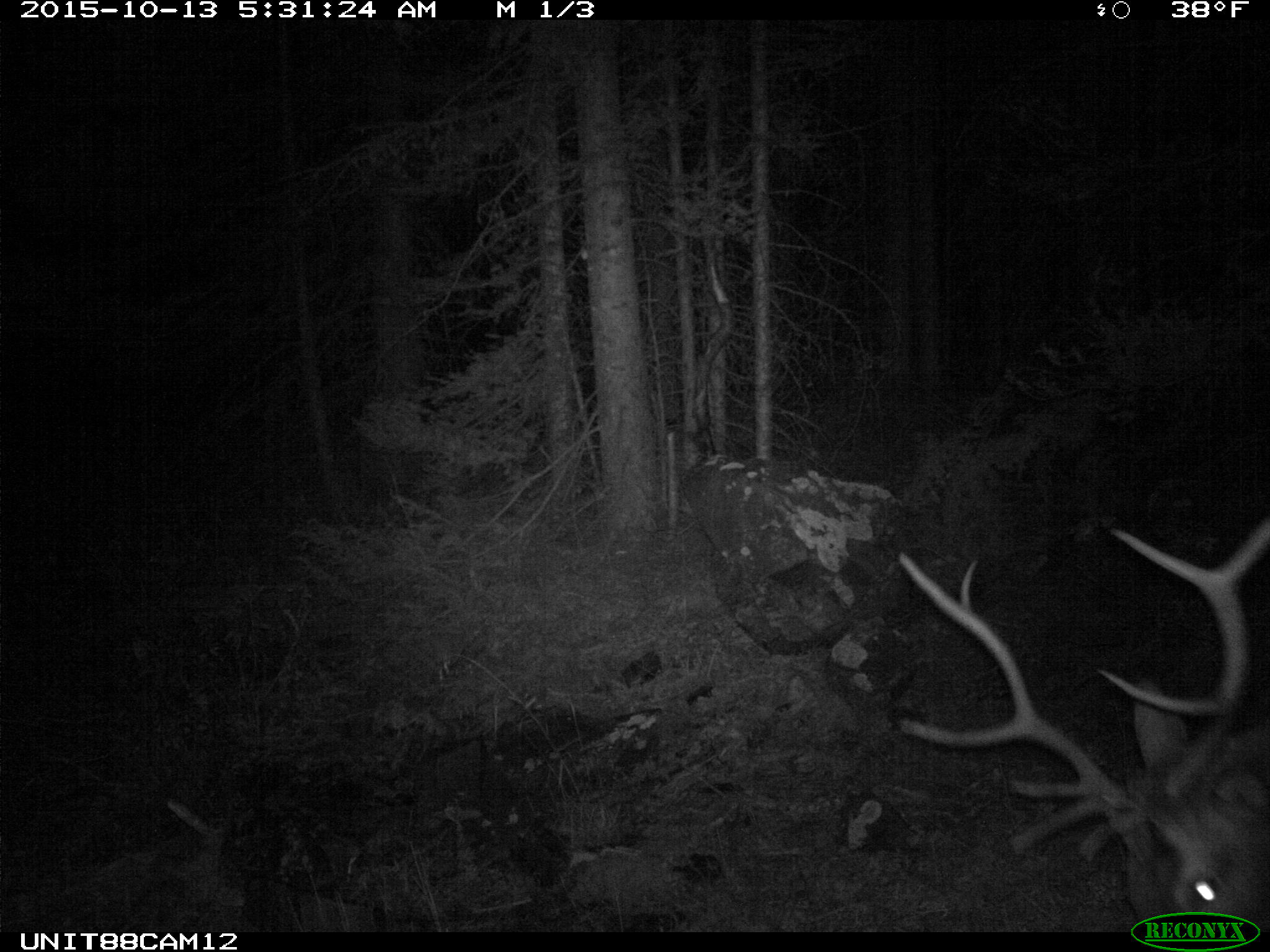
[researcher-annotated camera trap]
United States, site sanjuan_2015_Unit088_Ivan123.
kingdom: Animalia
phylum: Chordata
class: Mammalia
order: Artiodactyla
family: Cervidae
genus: Cervus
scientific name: Cervus elaphus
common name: red deer